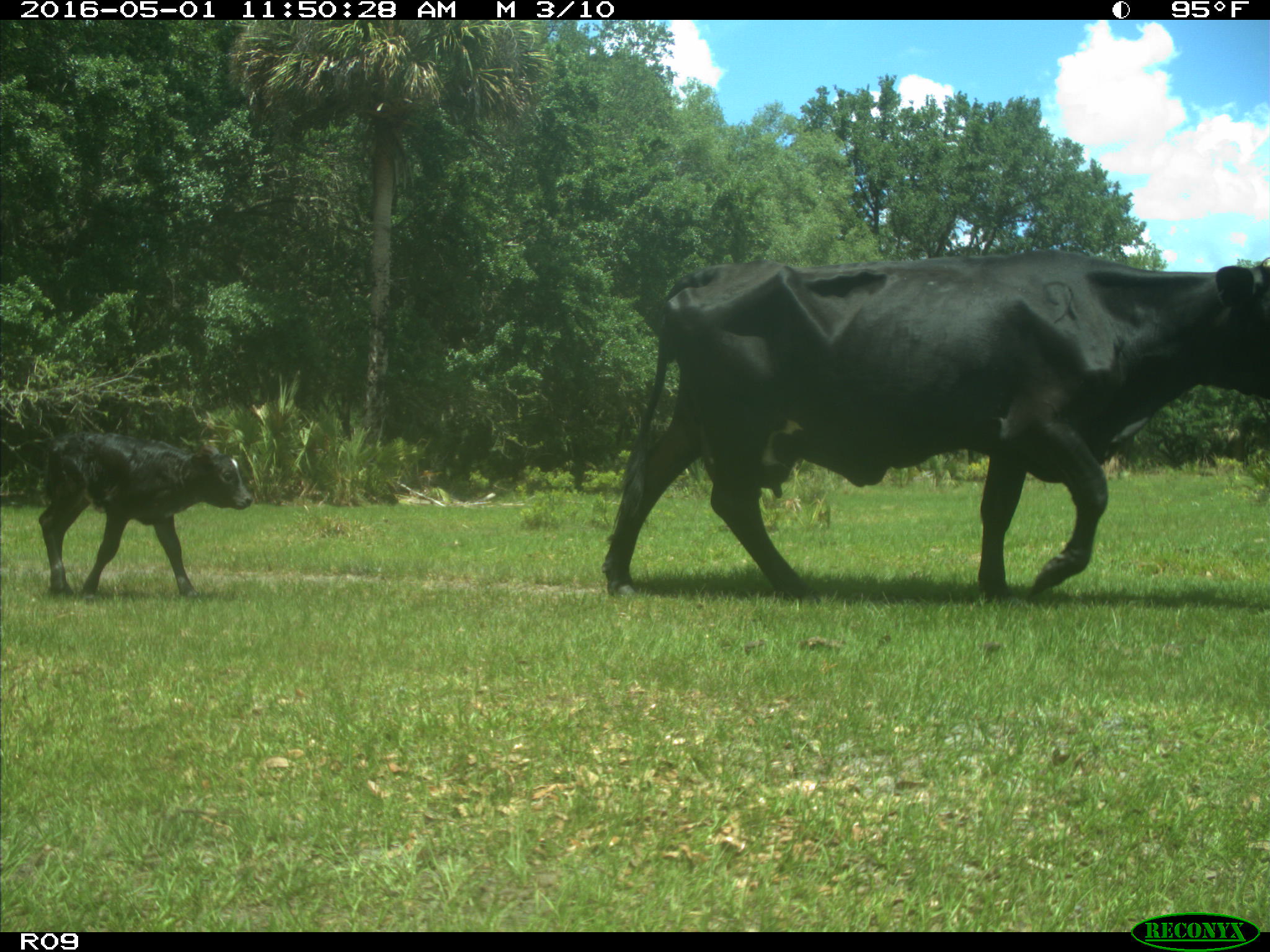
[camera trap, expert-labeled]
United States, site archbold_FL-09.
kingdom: Animalia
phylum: Chordata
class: Mammalia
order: Artiodactyla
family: Bovidae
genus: Bos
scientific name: Bos taurus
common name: domestic cow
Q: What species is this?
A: Bos taurus (domestic cow).